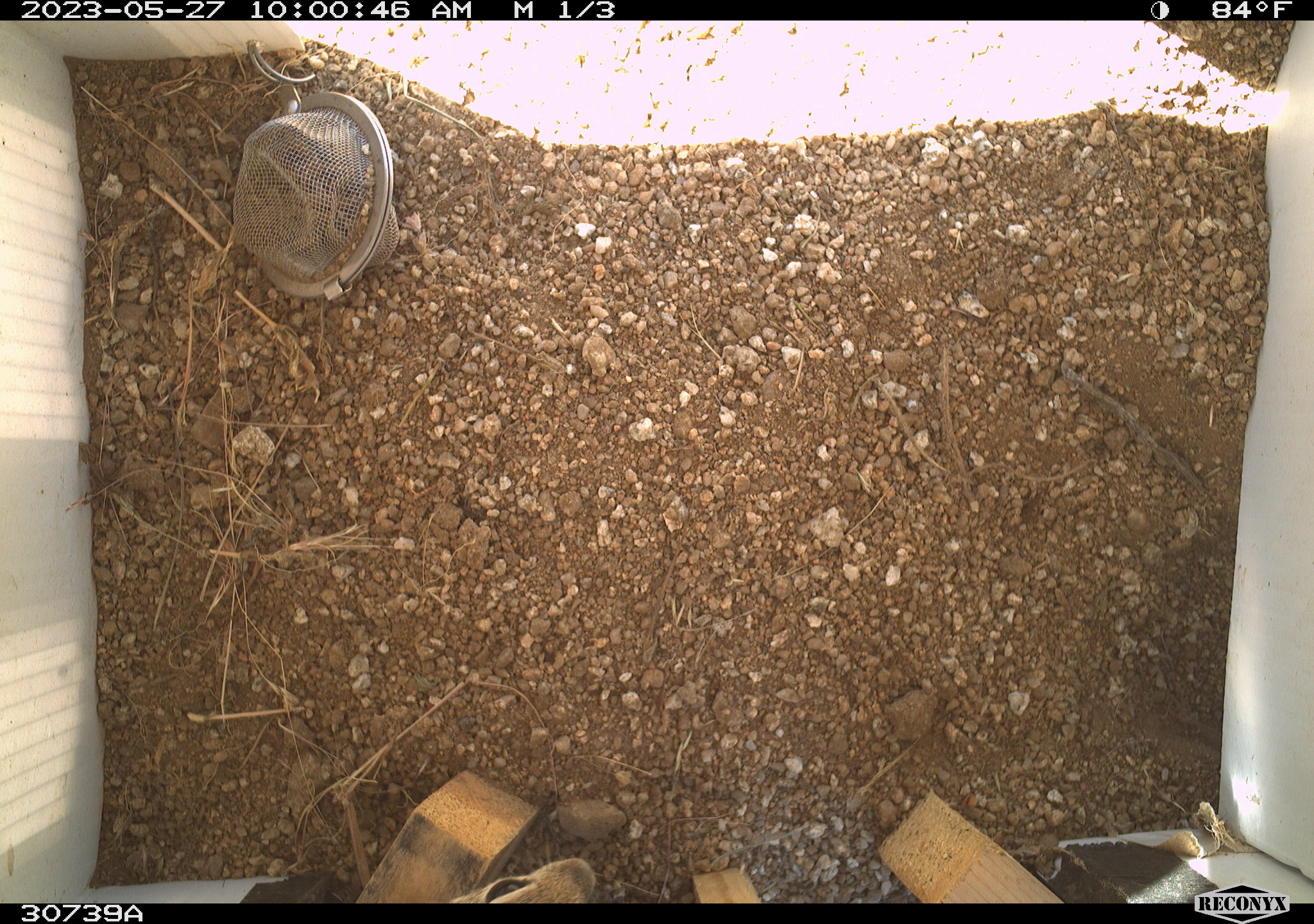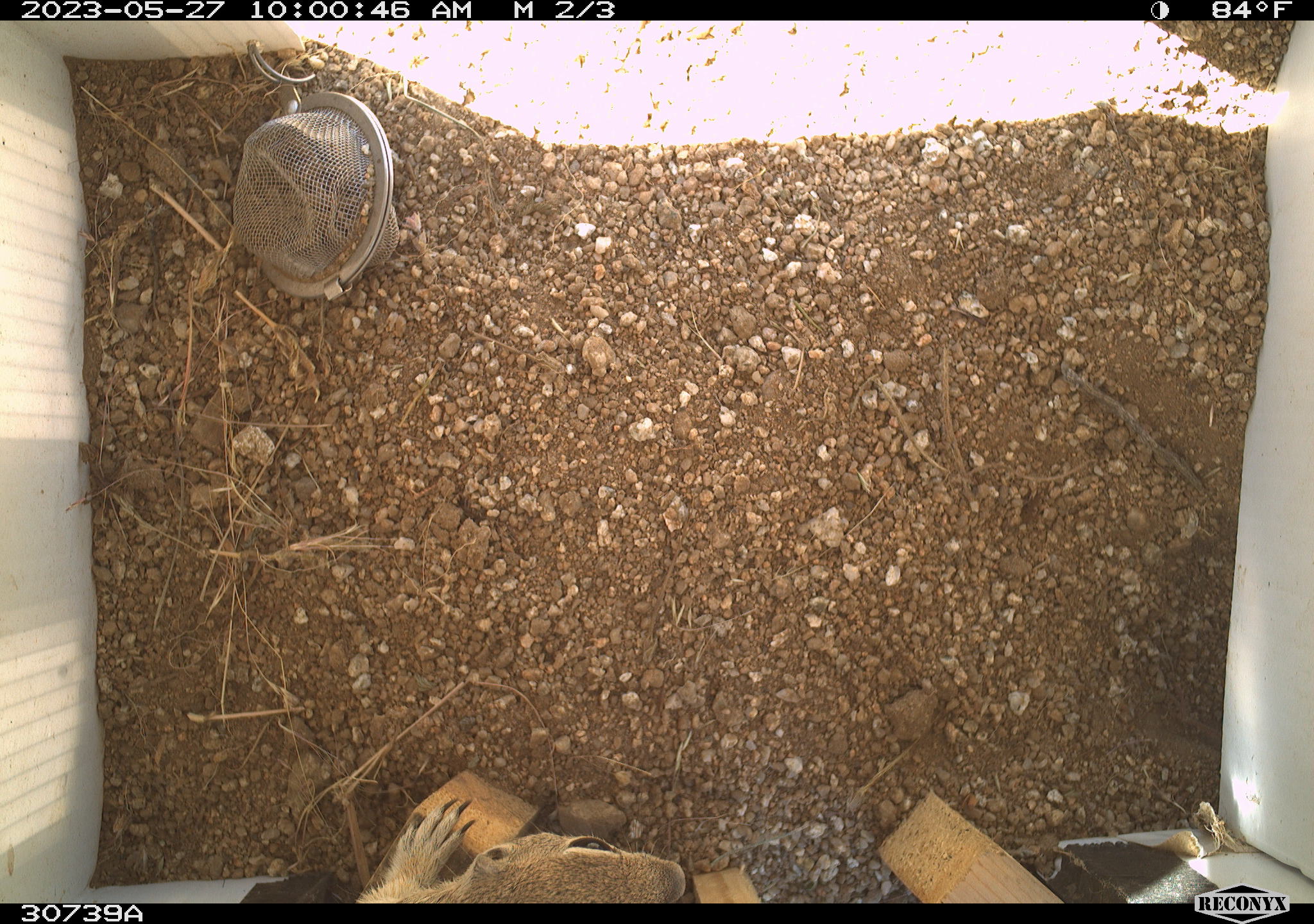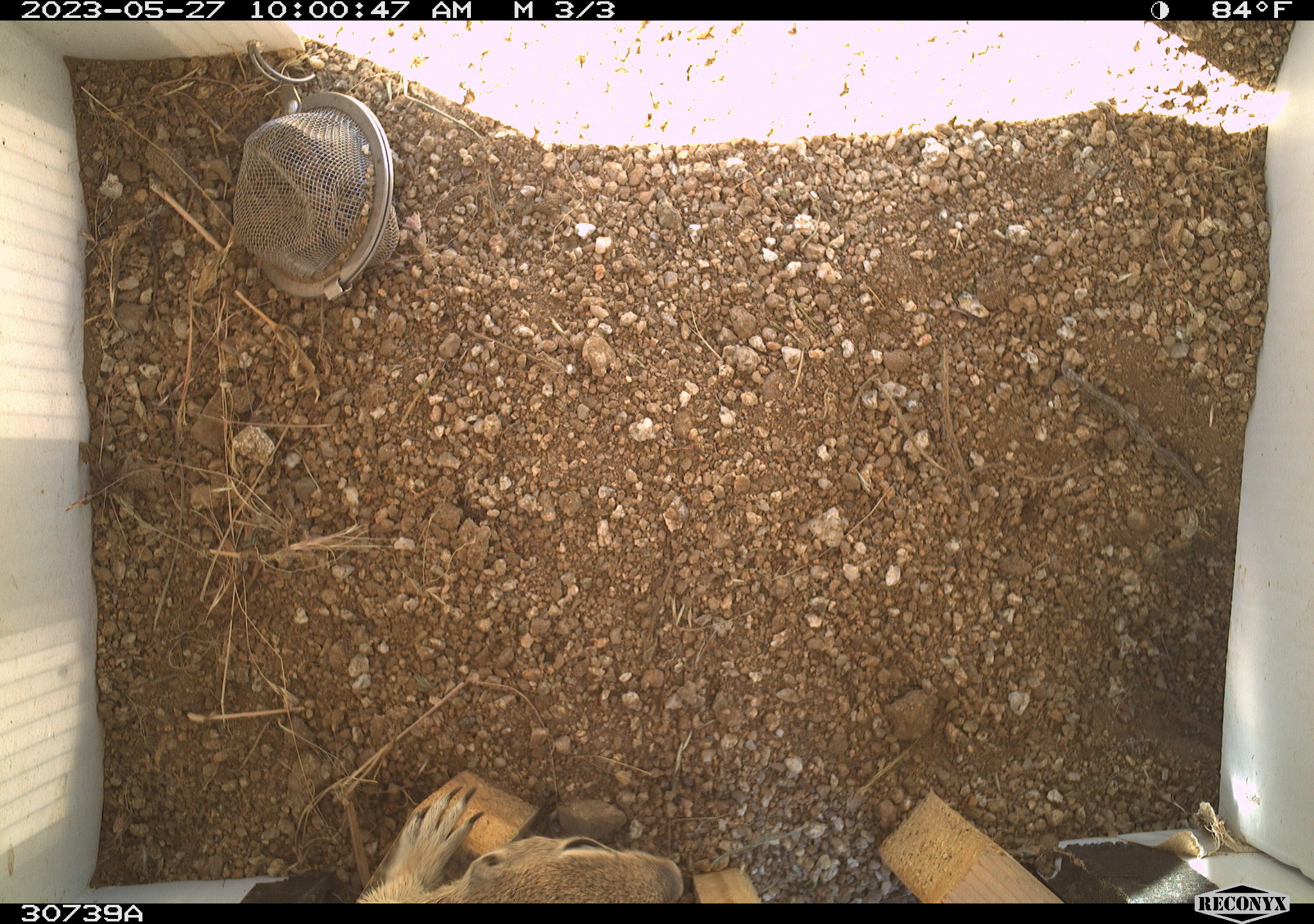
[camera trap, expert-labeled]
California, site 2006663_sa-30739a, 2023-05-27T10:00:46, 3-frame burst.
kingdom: Animalia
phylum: Chordata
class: Mammalia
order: Rodentia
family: Sciuridae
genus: Ammospermophilus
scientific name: Ammospermophilus leucurus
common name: white-tailed antelope squirrel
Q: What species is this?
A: White-tailed antelope squirrel (Ammospermophilus leucurus).